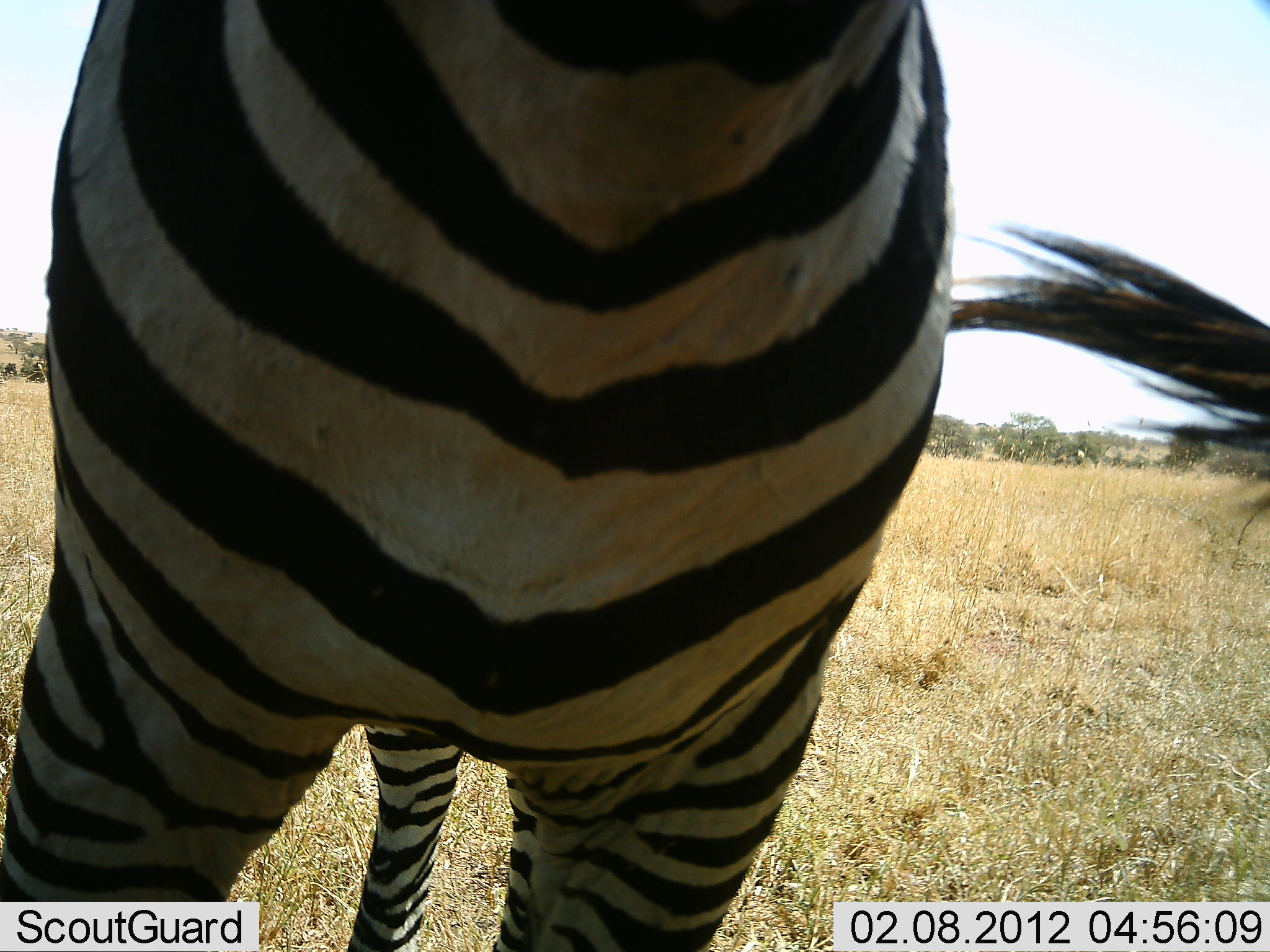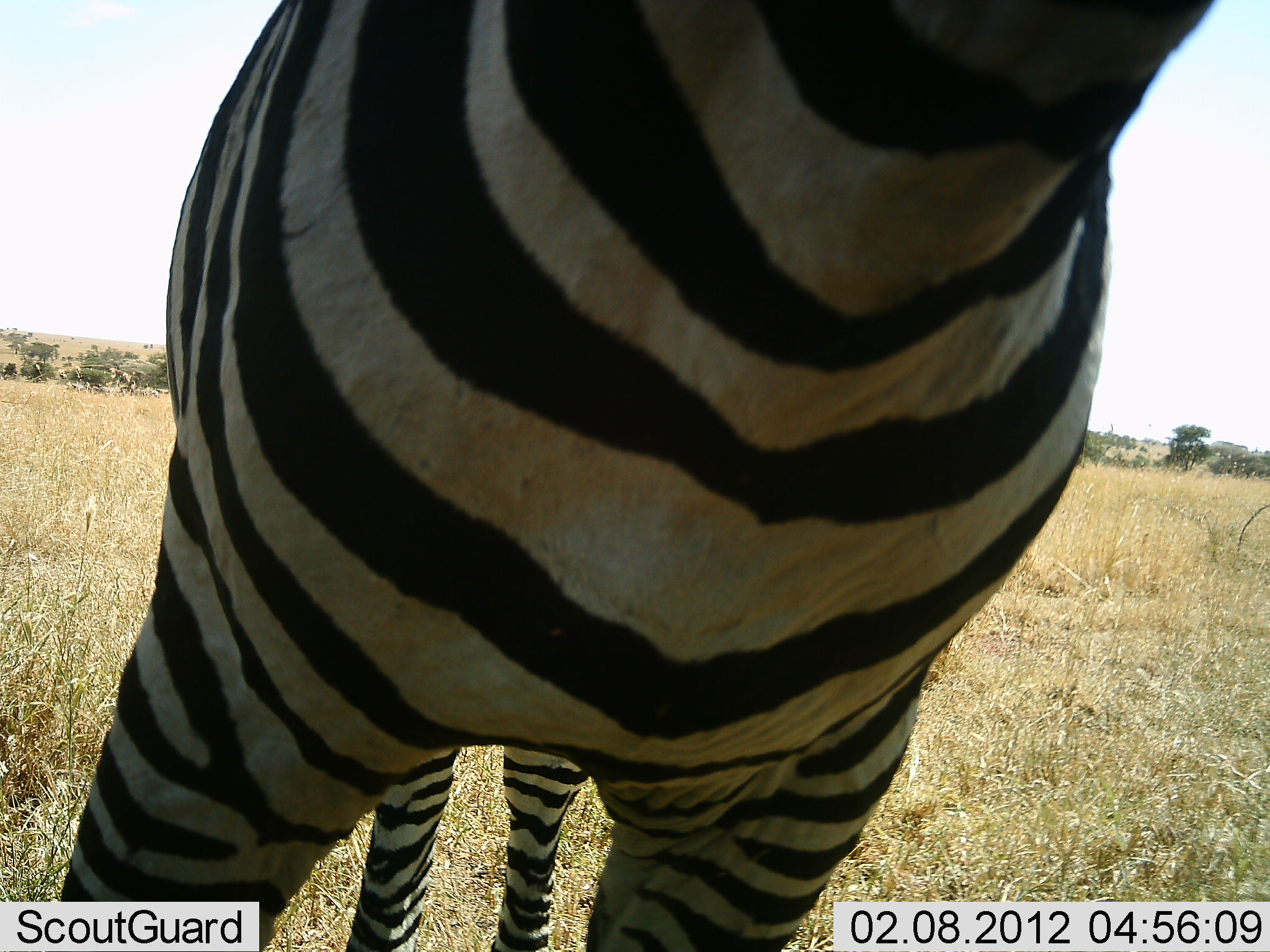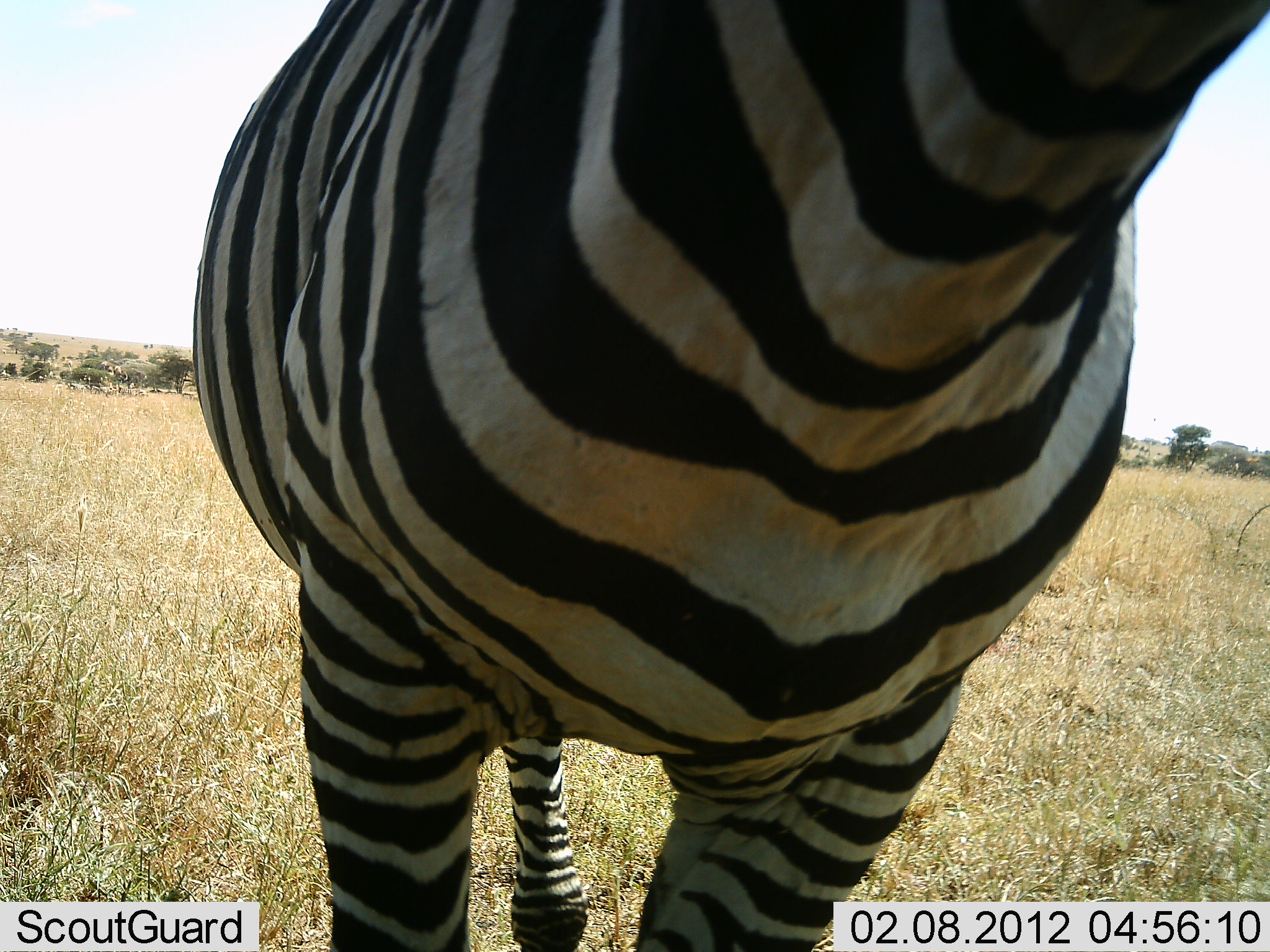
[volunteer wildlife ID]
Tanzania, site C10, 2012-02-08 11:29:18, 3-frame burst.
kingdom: Animalia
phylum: Chordata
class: Mammalia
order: Perissodactyla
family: Equidae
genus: Equus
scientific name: Equus quagga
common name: plains zebra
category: zebra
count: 1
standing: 68%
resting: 0%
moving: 16%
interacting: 26%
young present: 0%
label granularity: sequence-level